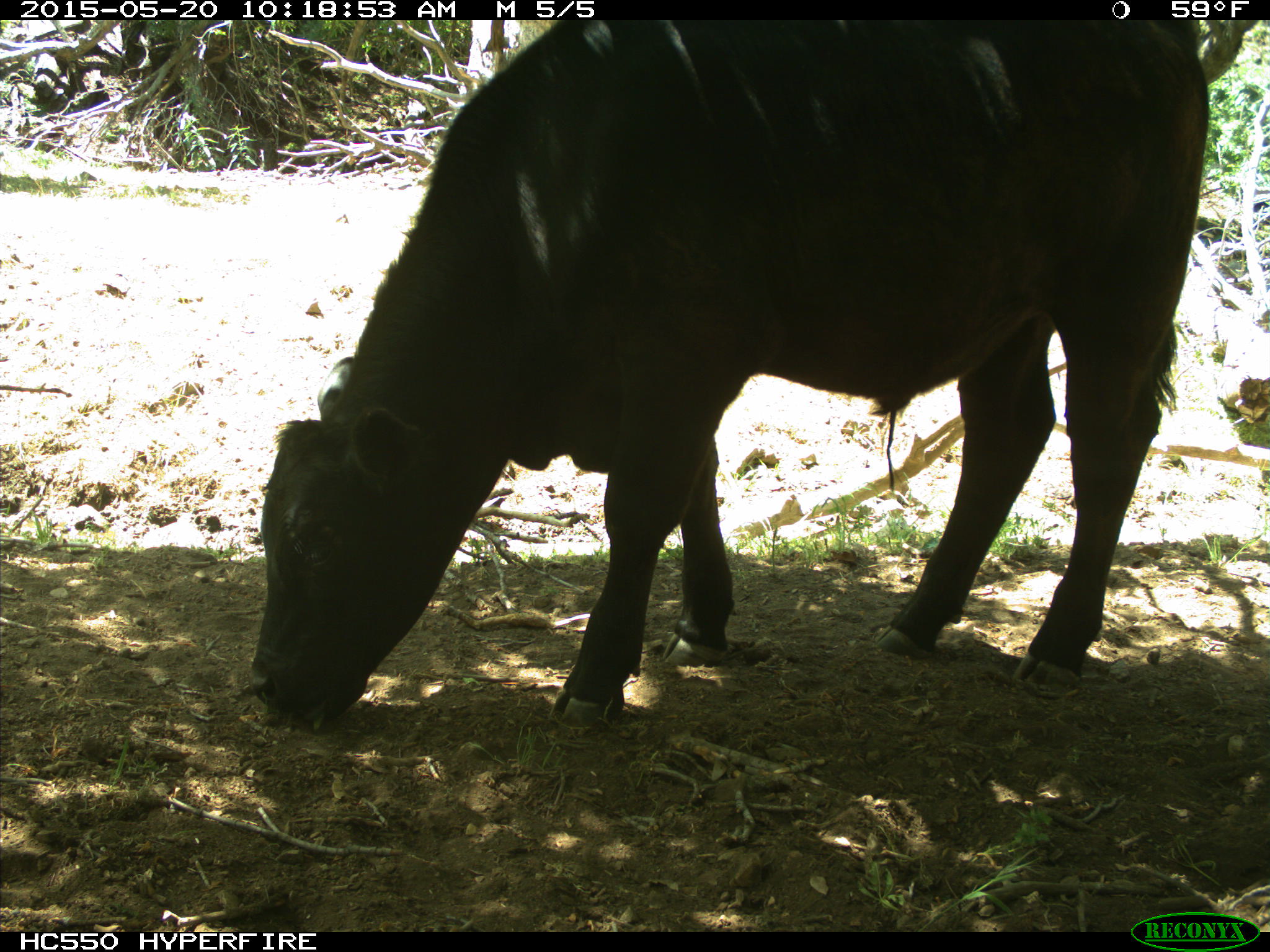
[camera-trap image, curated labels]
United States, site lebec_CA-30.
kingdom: Animalia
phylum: Chordata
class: Mammalia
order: Artiodactyla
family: Bovidae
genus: Bos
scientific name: Bos taurus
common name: domestic cow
Bos taurus (domestic cow).